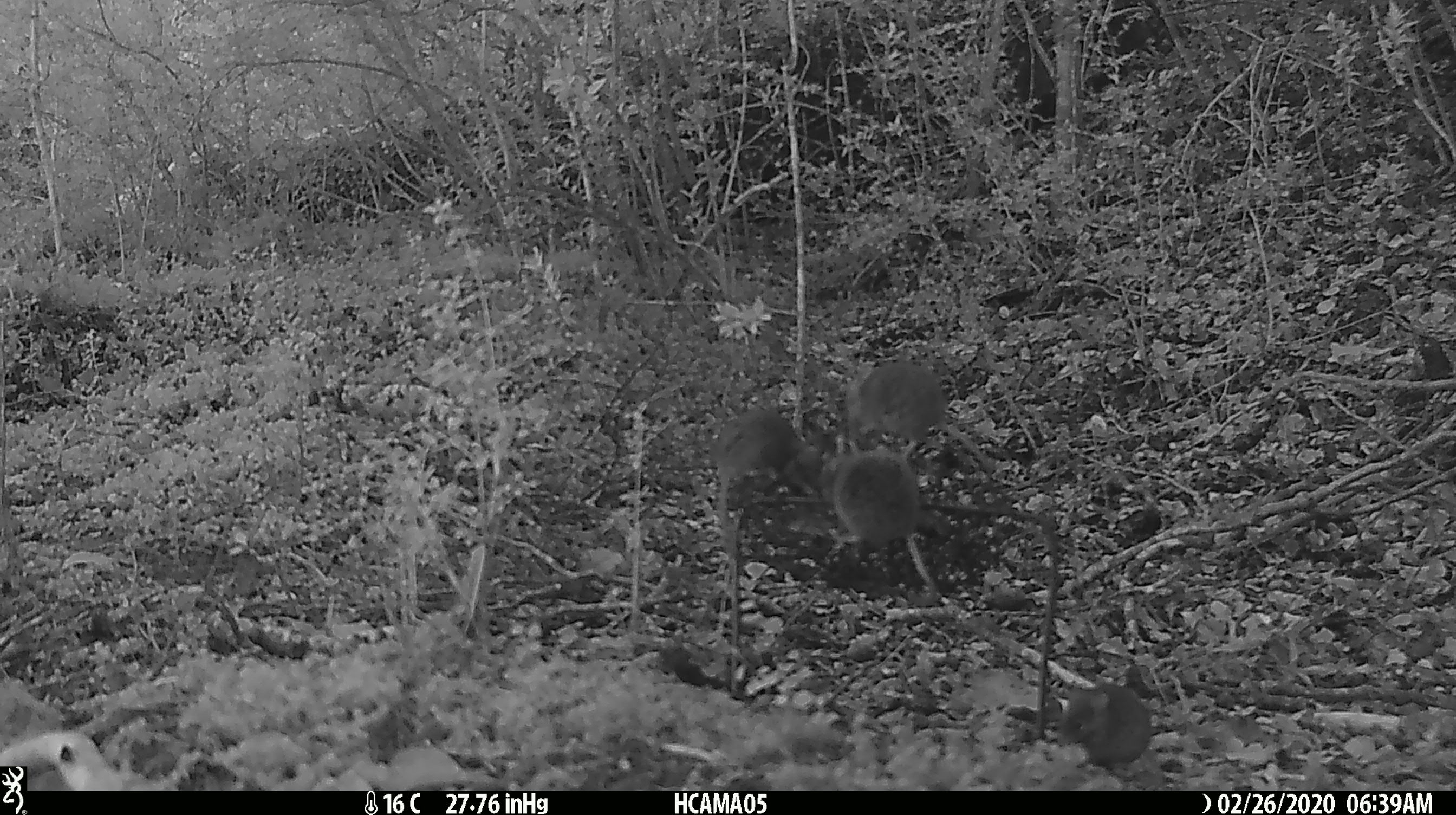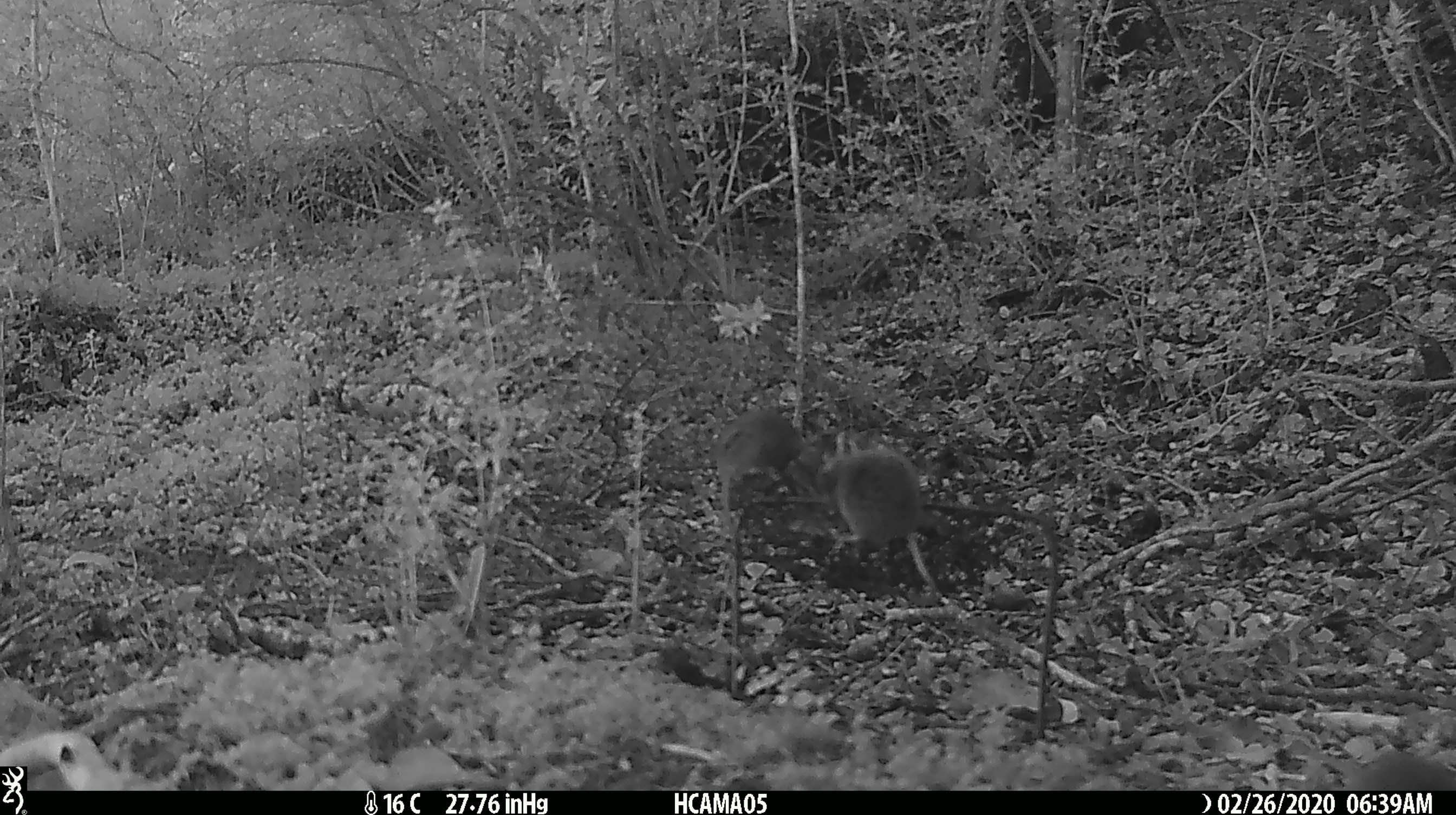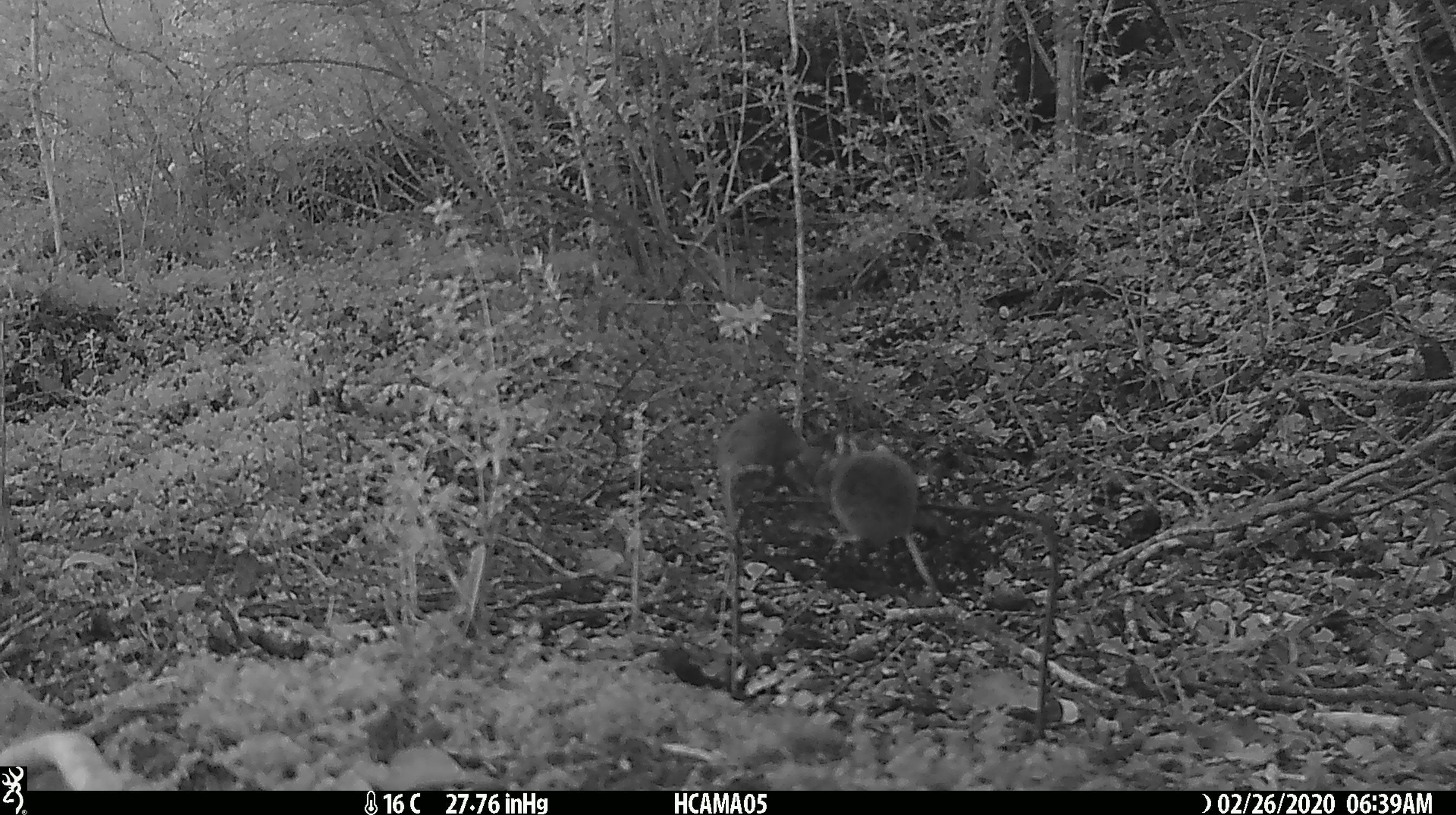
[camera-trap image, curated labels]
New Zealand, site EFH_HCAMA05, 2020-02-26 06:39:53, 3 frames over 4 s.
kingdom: Animalia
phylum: Chordata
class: Mammalia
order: Rodentia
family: Muridae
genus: Mus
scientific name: Mus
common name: mouse